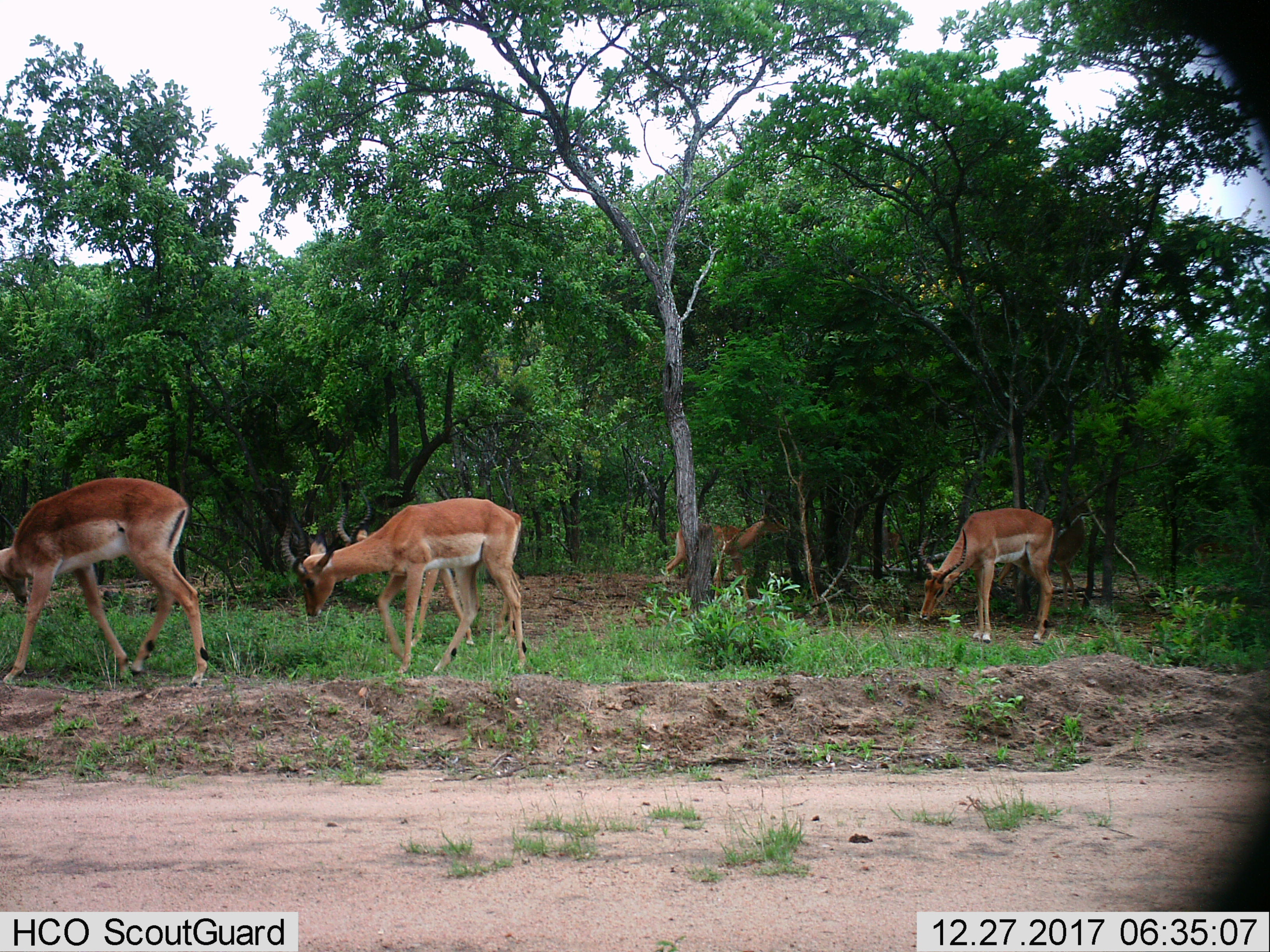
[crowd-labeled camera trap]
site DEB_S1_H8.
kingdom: Animalia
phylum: Chordata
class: Mammalia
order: Artiodactyla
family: Bovidae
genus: Aepyceros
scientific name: Aepyceros melampus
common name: impala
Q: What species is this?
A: Impala (Aepyceros melampus).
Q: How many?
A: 5.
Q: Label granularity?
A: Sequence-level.